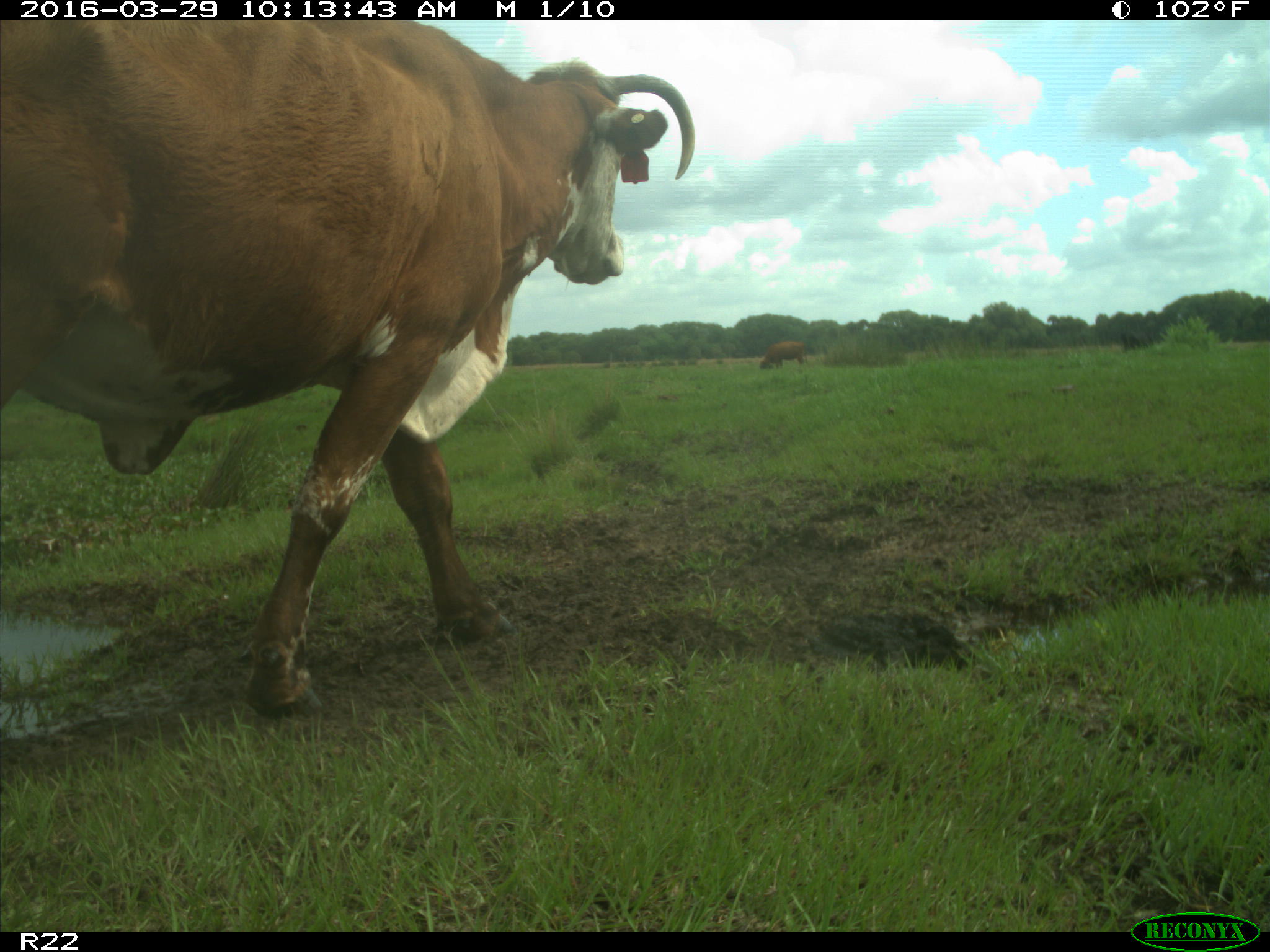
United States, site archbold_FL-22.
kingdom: Animalia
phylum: Chordata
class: Mammalia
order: Artiodactyla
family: Bovidae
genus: Bos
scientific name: Bos taurus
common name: domestic cow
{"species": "Bos taurus (domestic cow)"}